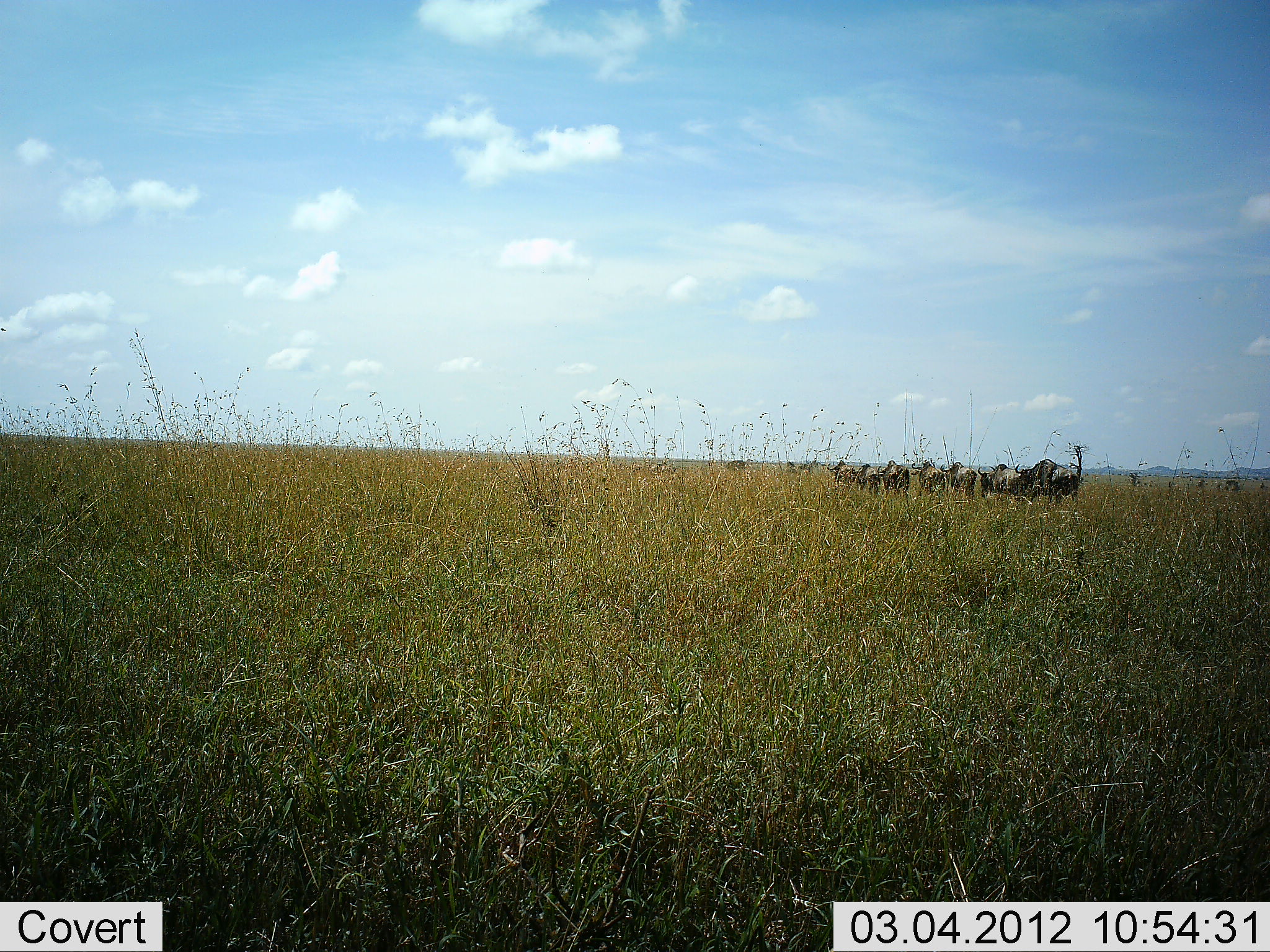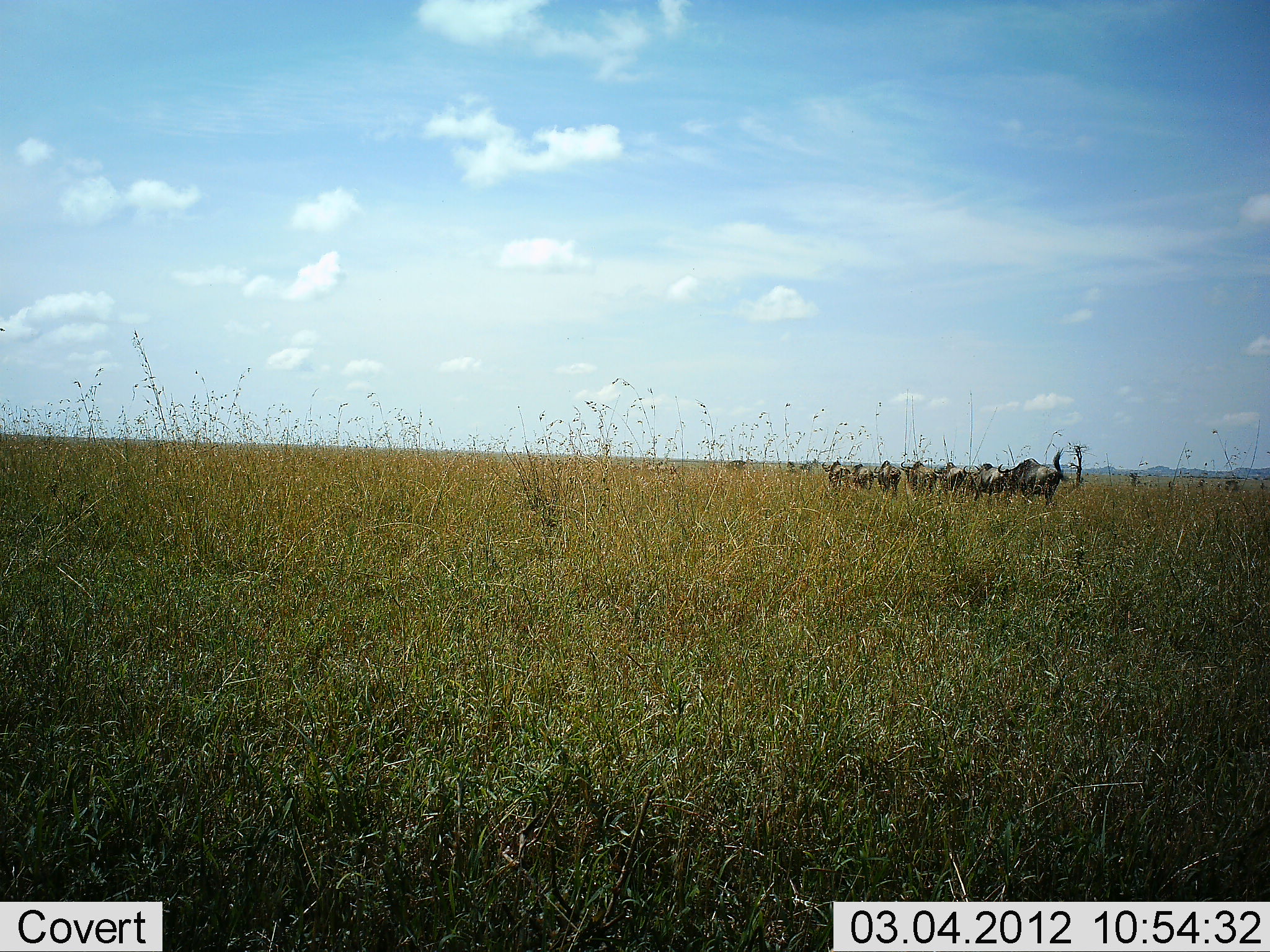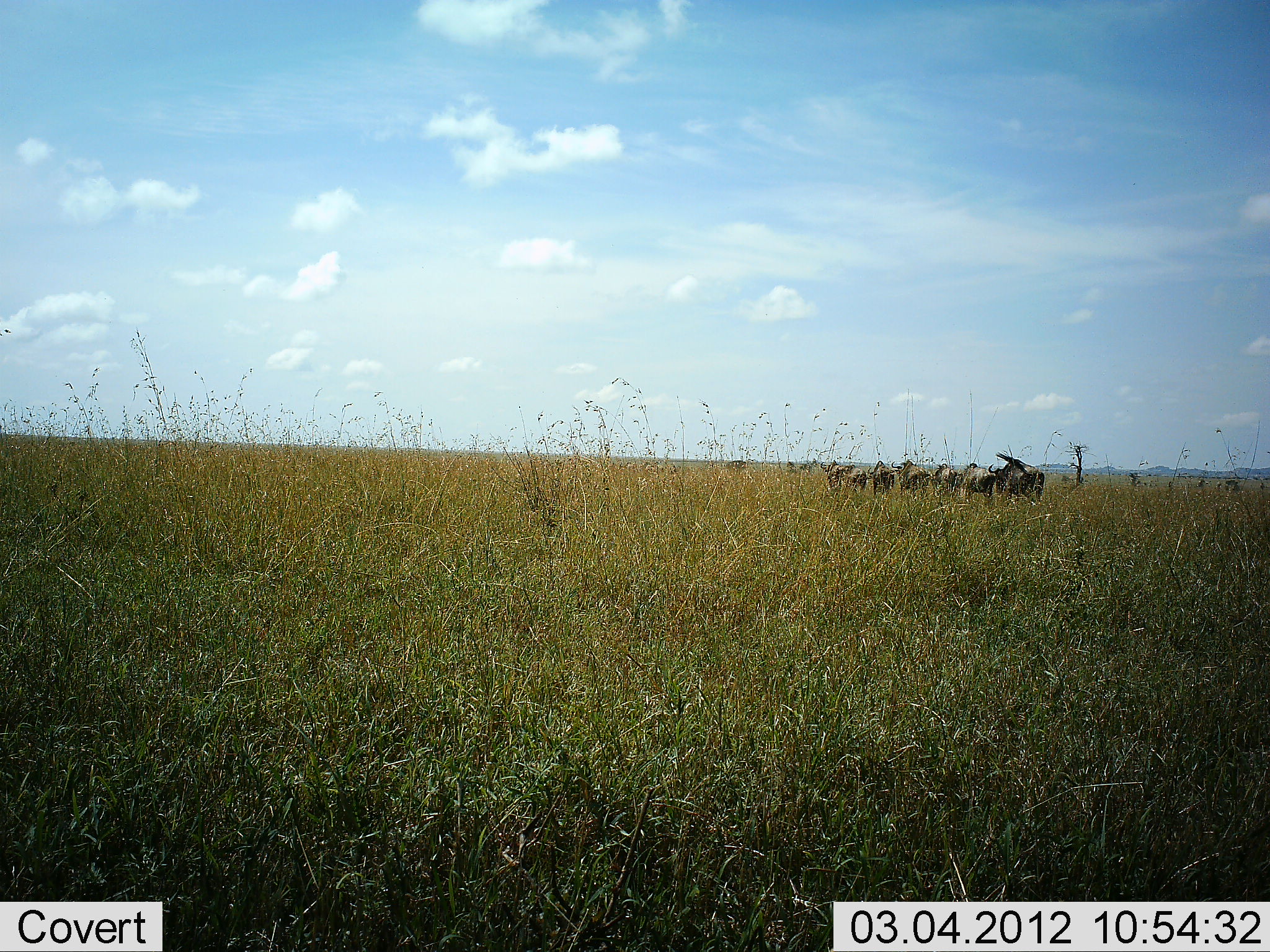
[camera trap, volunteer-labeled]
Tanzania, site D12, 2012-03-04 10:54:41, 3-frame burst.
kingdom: Animalia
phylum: Chordata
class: Mammalia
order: Artiodactyla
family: Bovidae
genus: Connochaetes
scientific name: Connochaetes taurinus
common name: blue wildebeest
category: wildebeest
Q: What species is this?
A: Wildebeest (blue wildebeest) (Connochaetes taurinus).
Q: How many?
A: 7.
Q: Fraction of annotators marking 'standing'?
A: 0%.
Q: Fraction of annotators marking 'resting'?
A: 0%.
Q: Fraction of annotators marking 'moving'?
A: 100%.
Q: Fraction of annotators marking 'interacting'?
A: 0%.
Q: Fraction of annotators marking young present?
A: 0%.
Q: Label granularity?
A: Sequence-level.